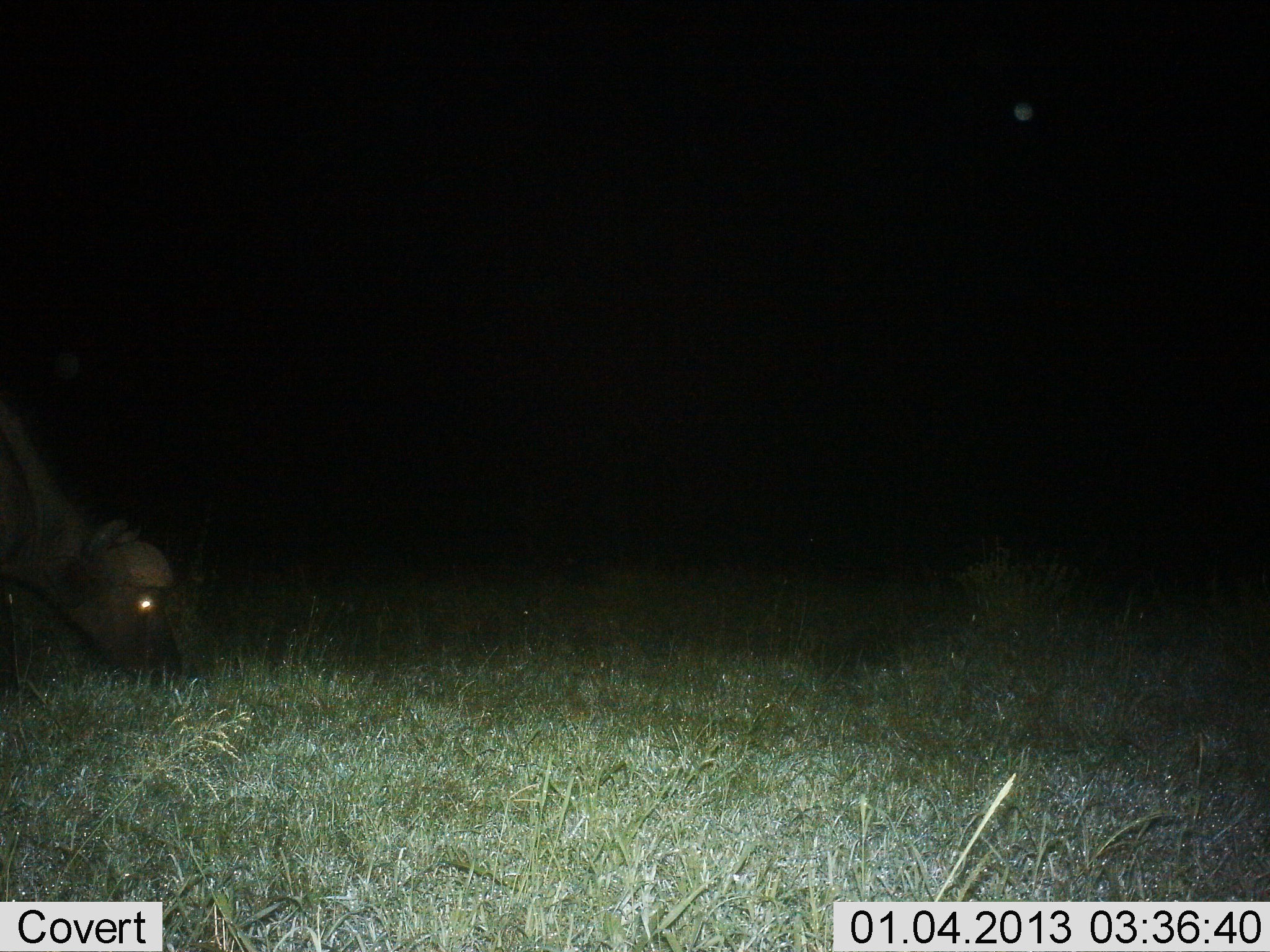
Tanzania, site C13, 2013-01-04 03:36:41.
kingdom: Animalia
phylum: Chordata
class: Mammalia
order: Artiodactyla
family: Bovidae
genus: Syncerus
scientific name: Syncerus caffer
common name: cape buffalo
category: buffalo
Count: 1.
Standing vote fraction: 15%.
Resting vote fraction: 0%.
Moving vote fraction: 4%.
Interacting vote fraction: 0%.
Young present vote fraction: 0%.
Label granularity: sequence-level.